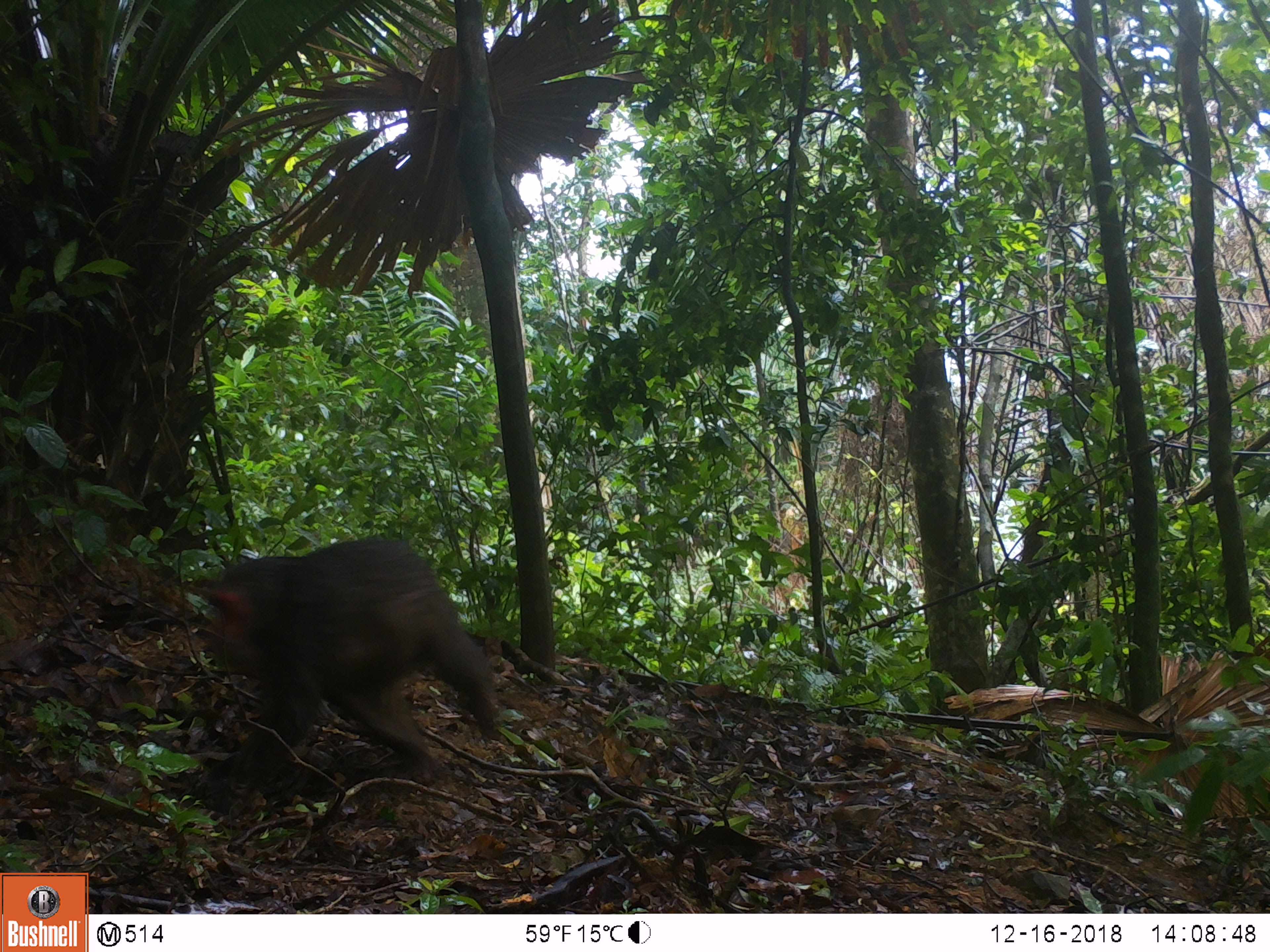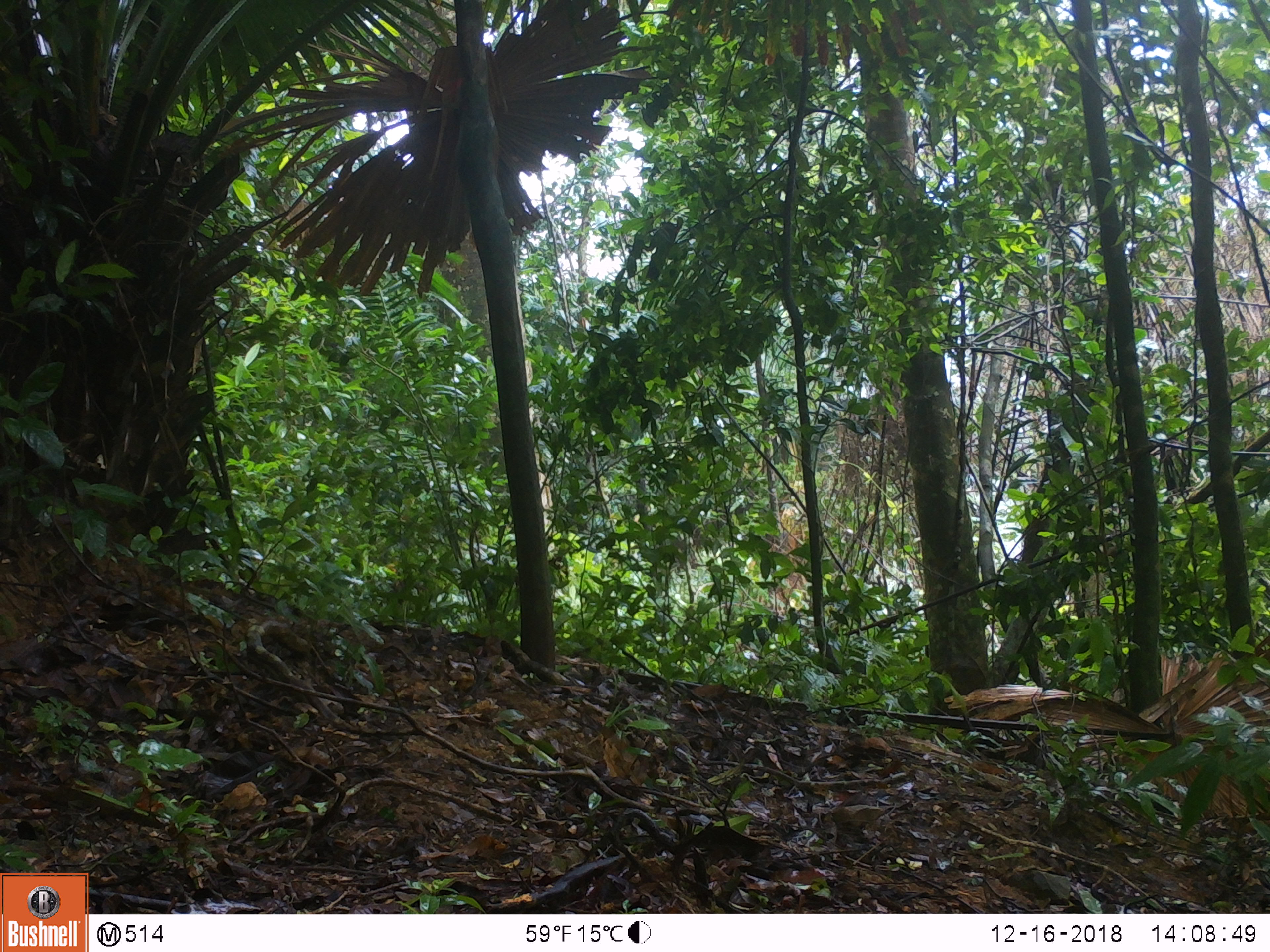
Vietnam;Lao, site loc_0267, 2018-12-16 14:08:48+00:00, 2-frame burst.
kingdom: Animalia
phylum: Chordata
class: Mammalia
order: Primates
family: Cercopithecidae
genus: Macaca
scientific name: Macaca arctoides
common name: stump-tailed macaque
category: stump tailed macaque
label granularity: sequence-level